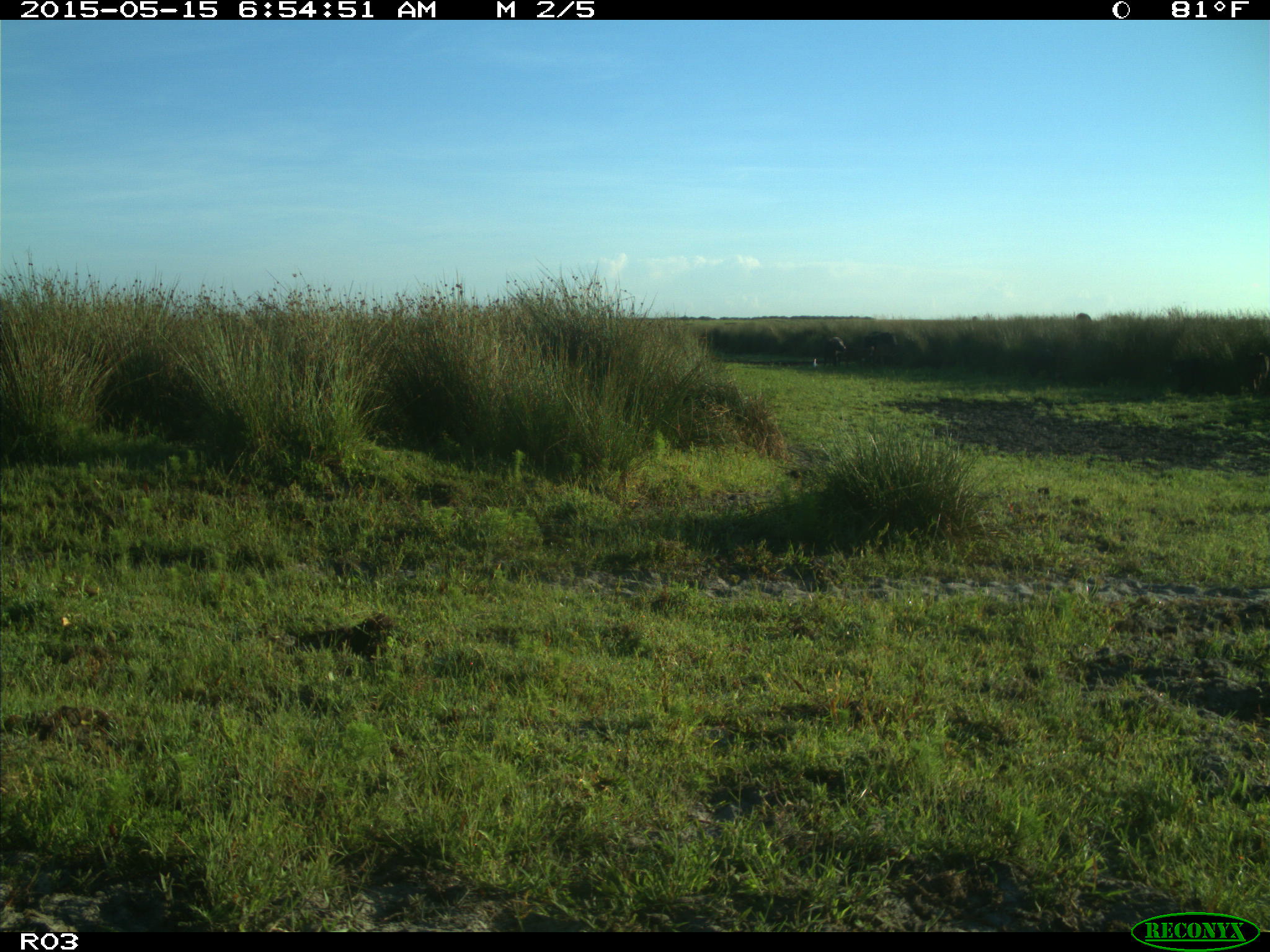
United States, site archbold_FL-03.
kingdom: Animalia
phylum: Chordata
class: Mammalia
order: Artiodactyla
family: Bovidae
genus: Bos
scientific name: Bos taurus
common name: domestic cow